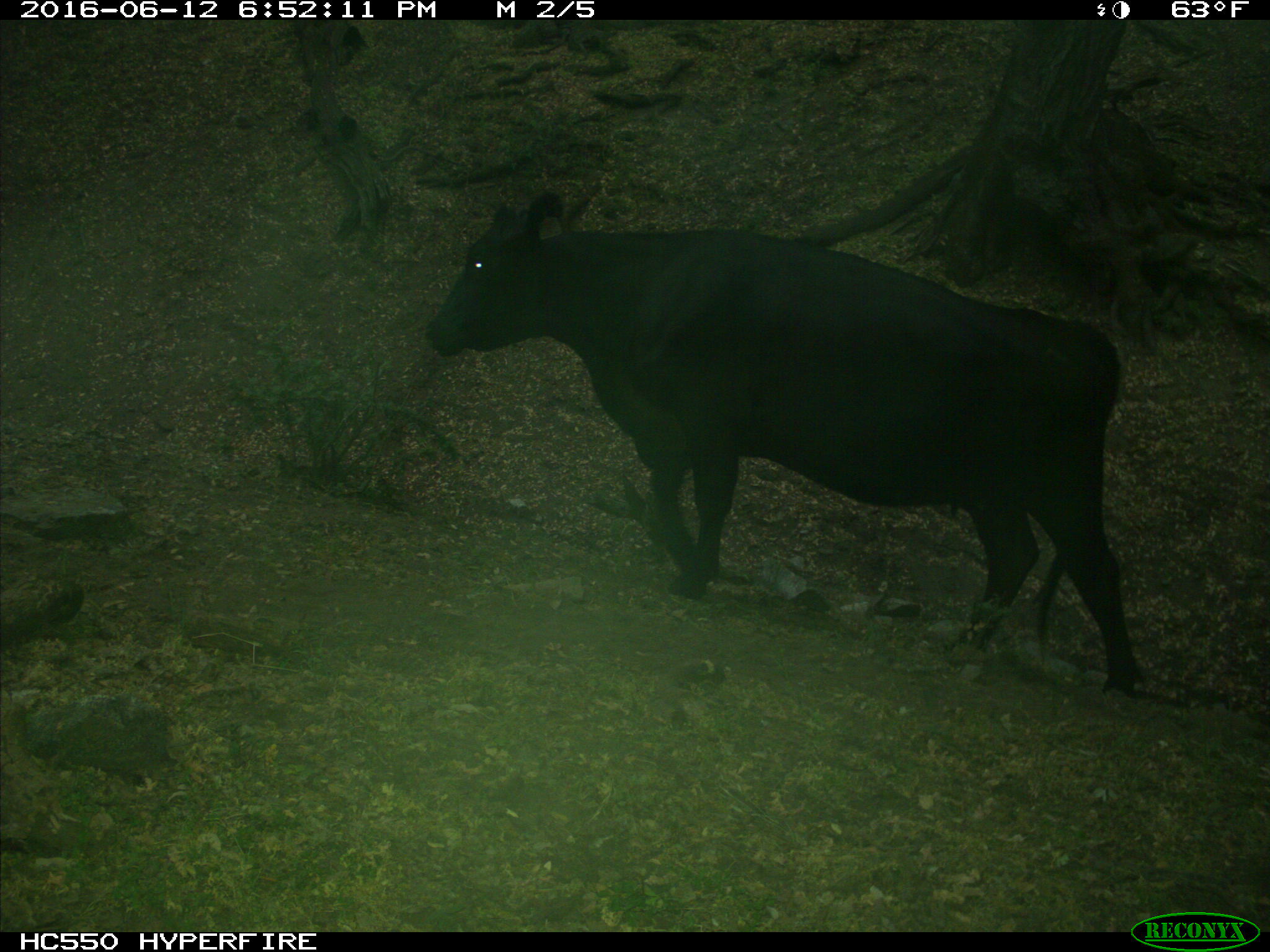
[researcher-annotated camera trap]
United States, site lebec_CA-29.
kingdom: Animalia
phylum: Chordata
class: Mammalia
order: Artiodactyla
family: Bovidae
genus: Bos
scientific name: Bos taurus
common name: domestic cow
Bos taurus (domestic cow).